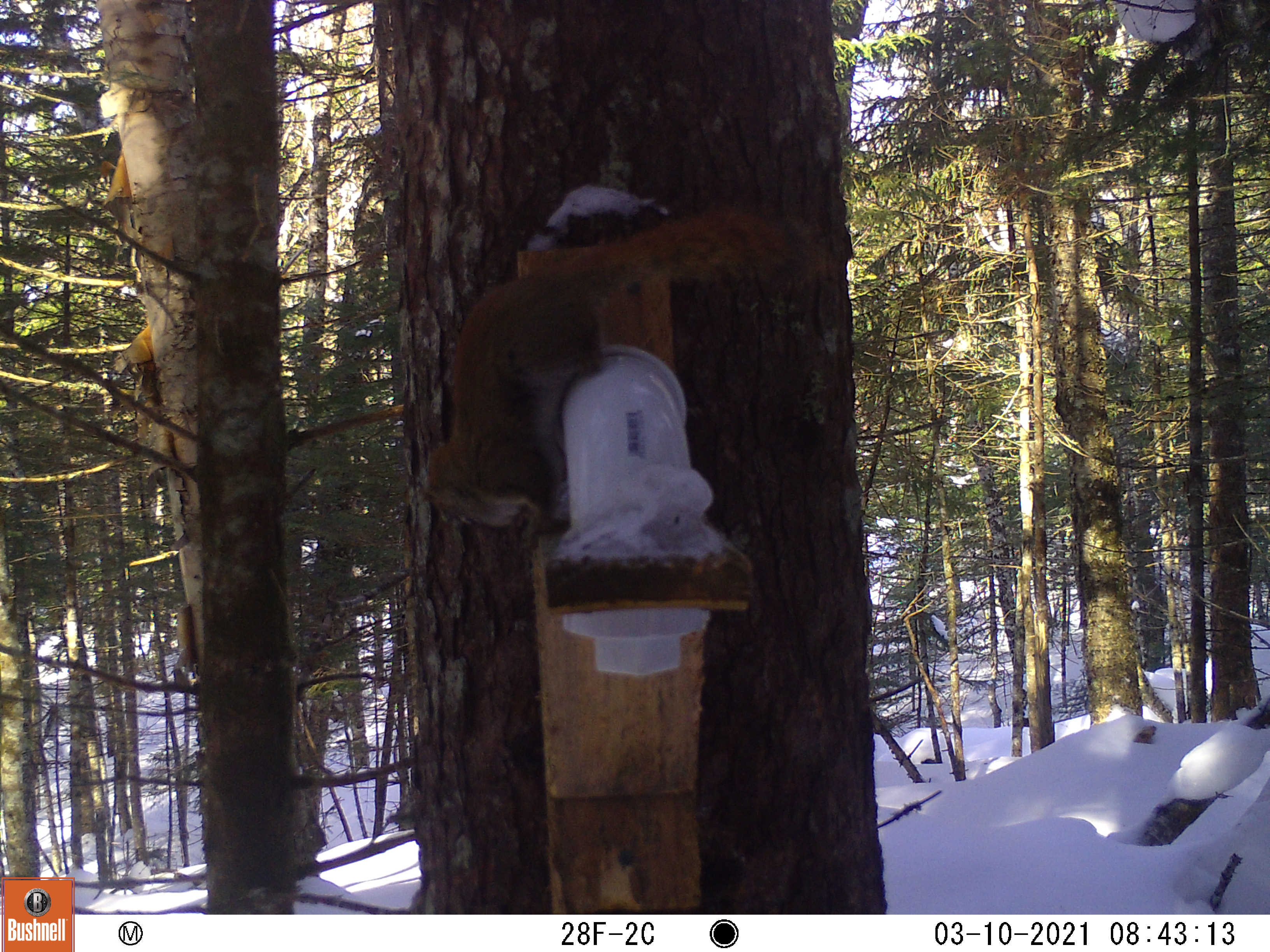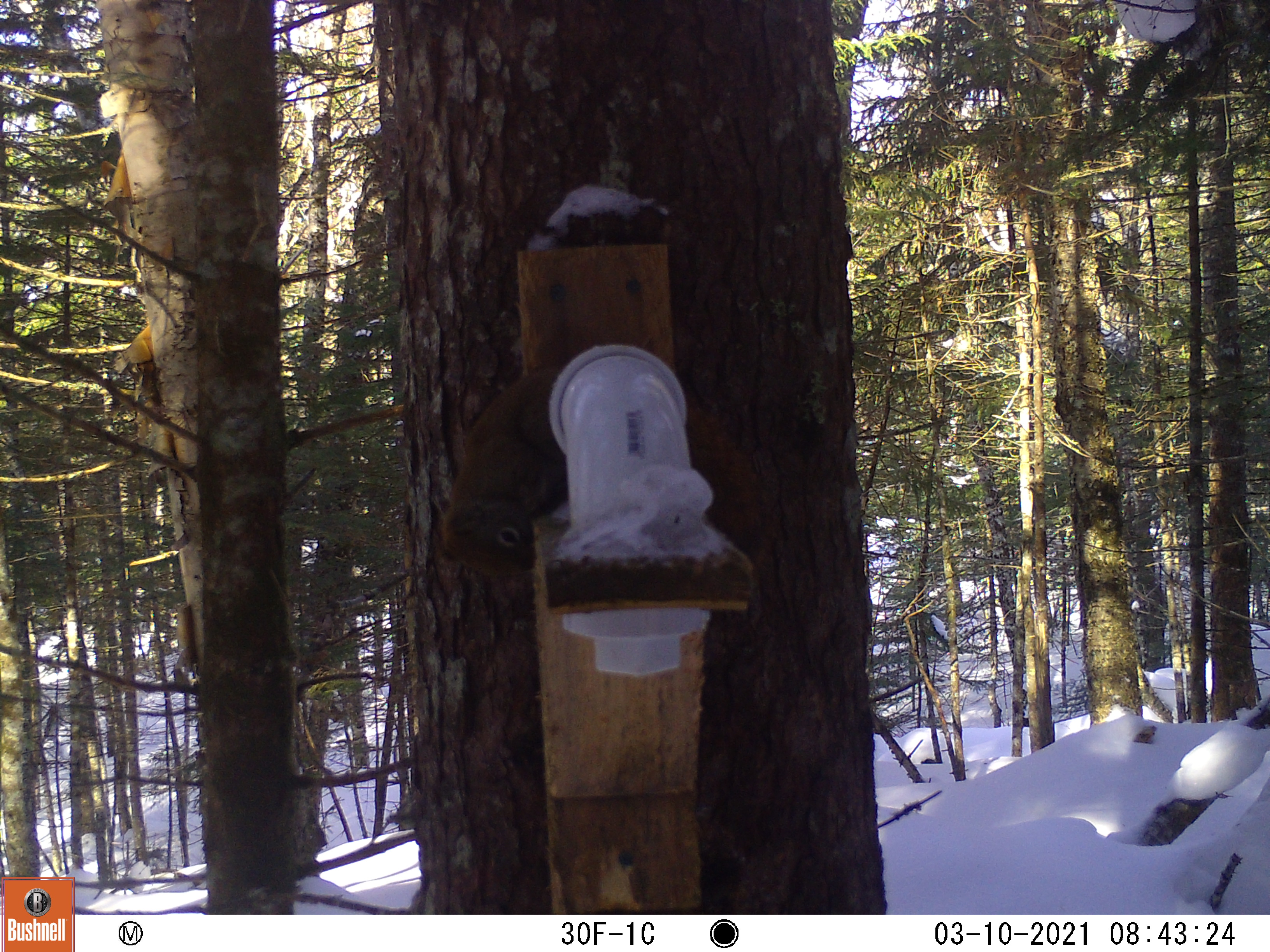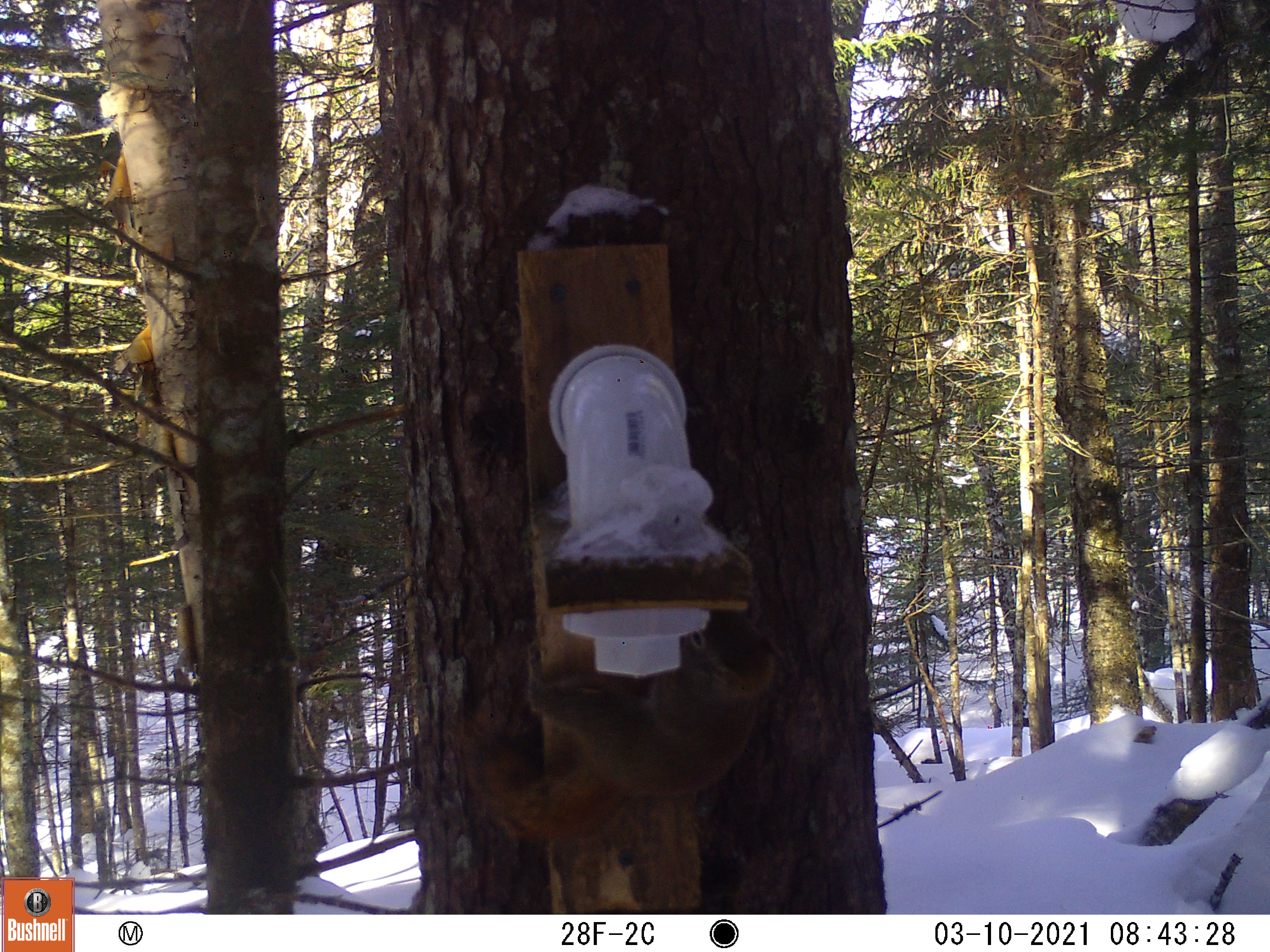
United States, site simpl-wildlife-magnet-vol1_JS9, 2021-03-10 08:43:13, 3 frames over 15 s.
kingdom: Animalia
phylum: Chordata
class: Mammalia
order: Rodentia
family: Sciuridae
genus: Tamiasciurus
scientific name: Tamiasciurus hudsonicus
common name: red squirrel